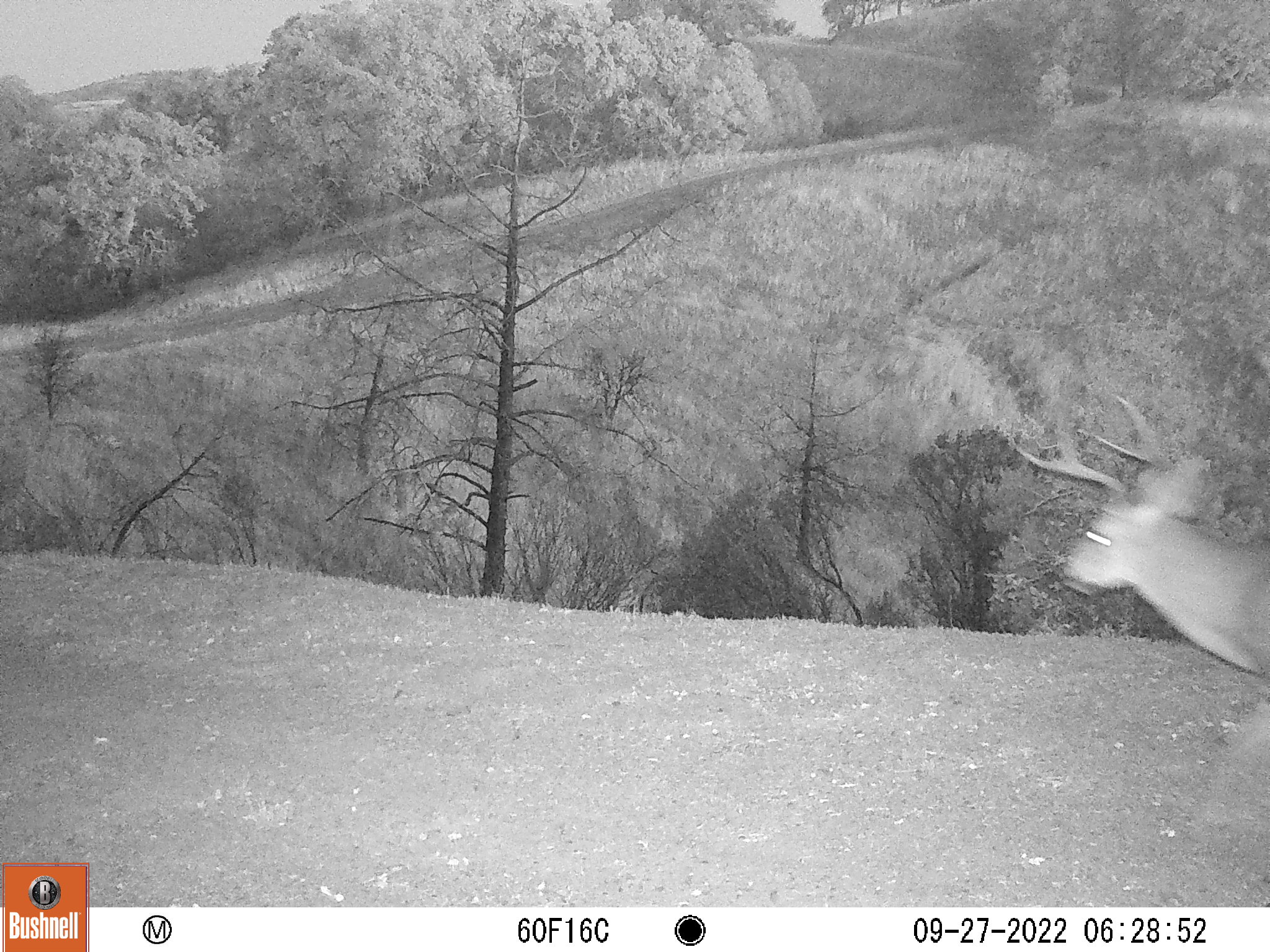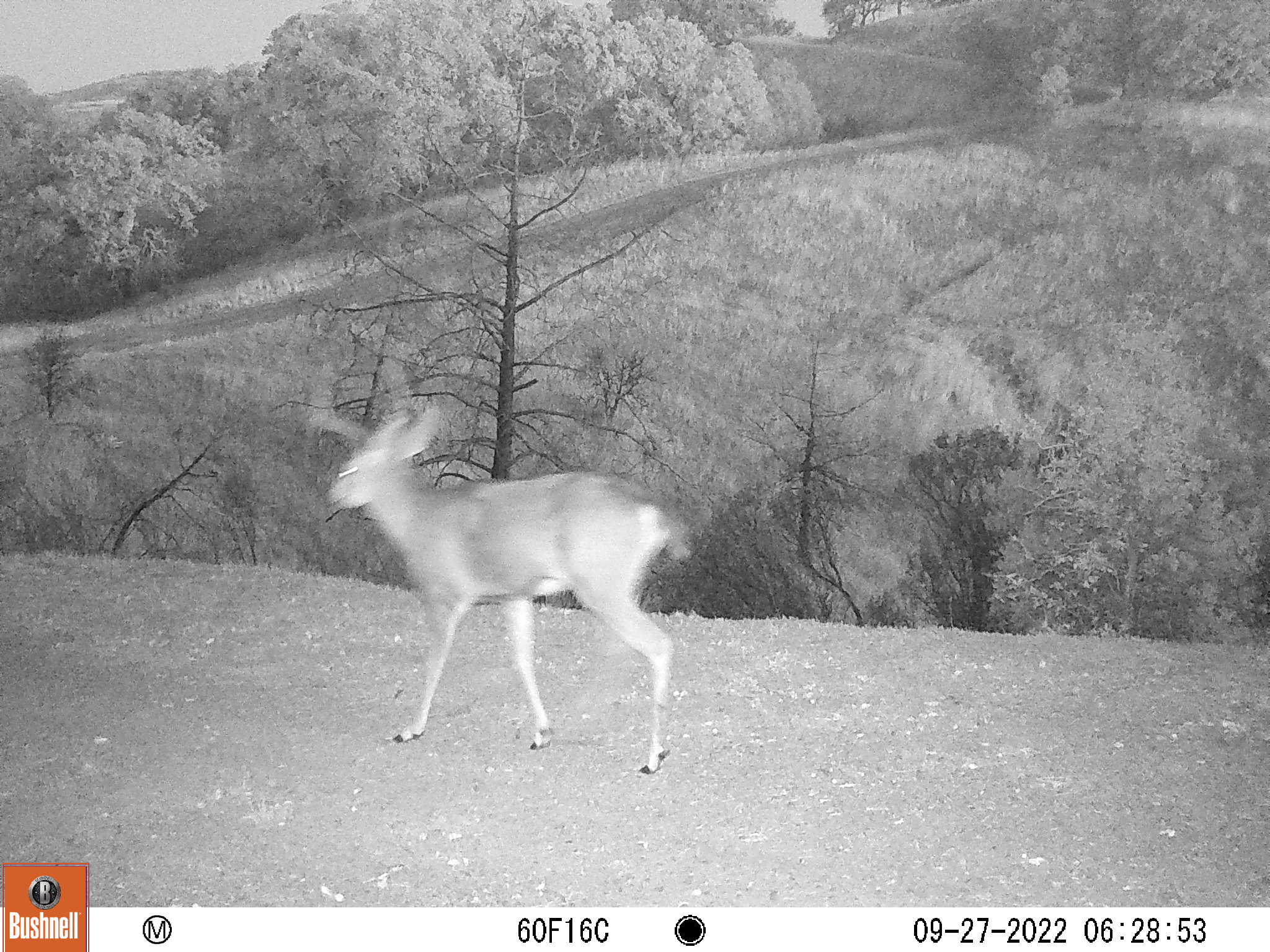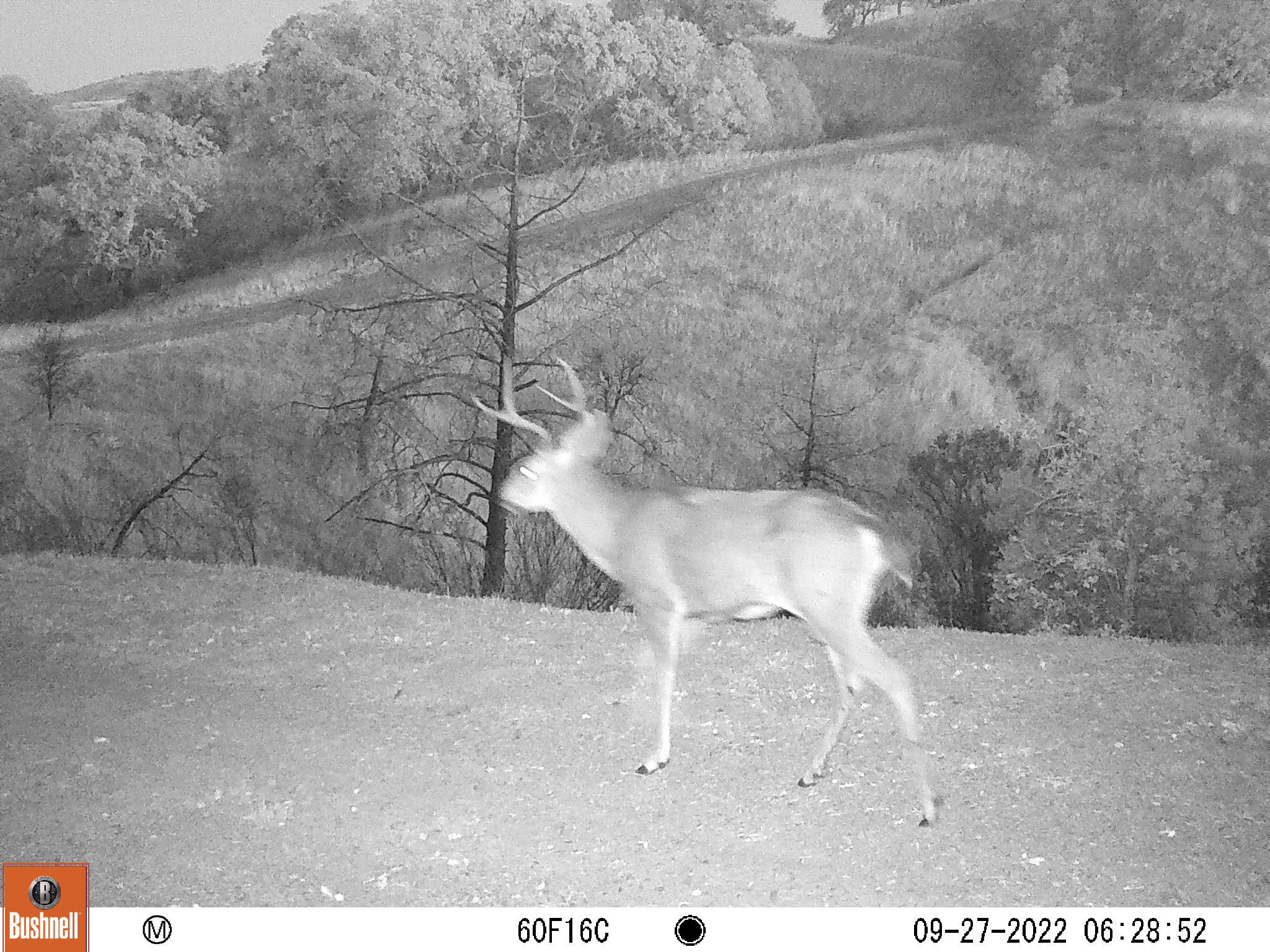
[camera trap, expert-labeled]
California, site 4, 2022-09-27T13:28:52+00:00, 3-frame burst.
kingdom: Animalia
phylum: Chordata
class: Mammalia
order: Artiodactyla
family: Cervidae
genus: Odocoileus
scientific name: Odocoileus hemionus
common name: mule deer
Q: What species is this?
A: Mule deer (Odocoileus hemionus).